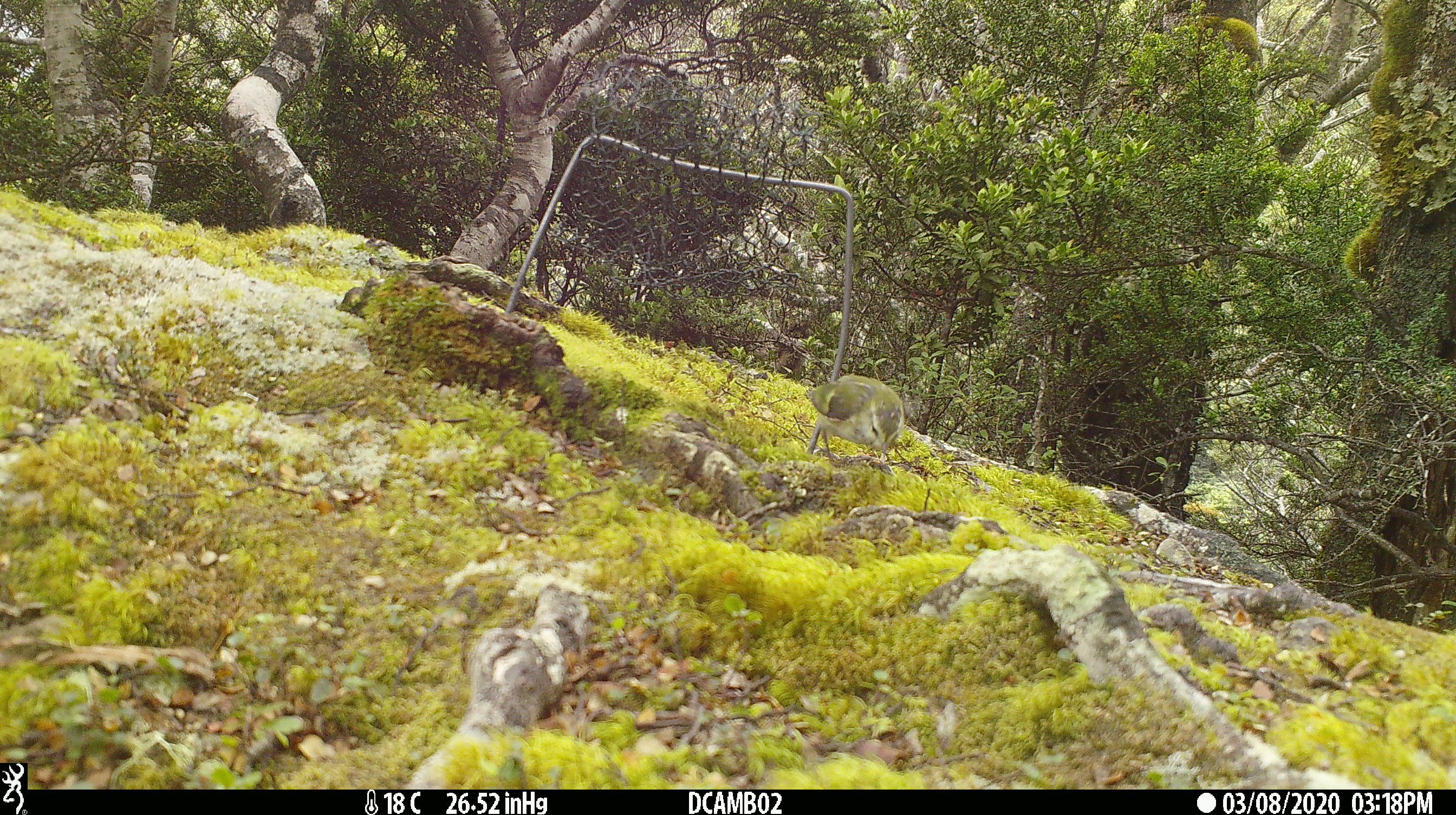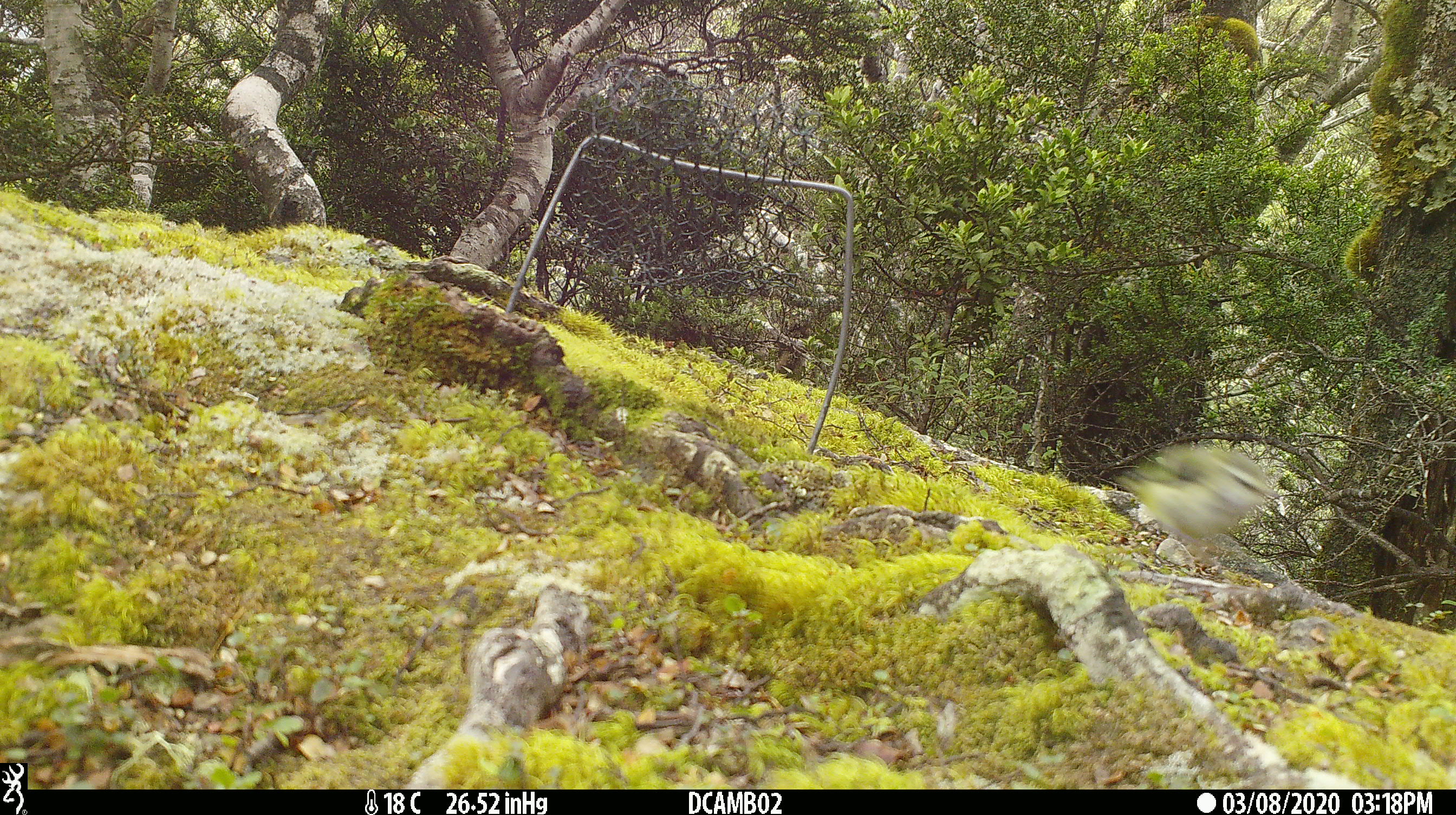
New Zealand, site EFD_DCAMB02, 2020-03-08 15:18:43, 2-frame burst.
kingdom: Animalia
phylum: Chordata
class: Aves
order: Passeriformes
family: Acanthisittidae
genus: Acanthisitta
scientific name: Acanthisitta chloris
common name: rifleman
Rifleman (Acanthisitta chloris).